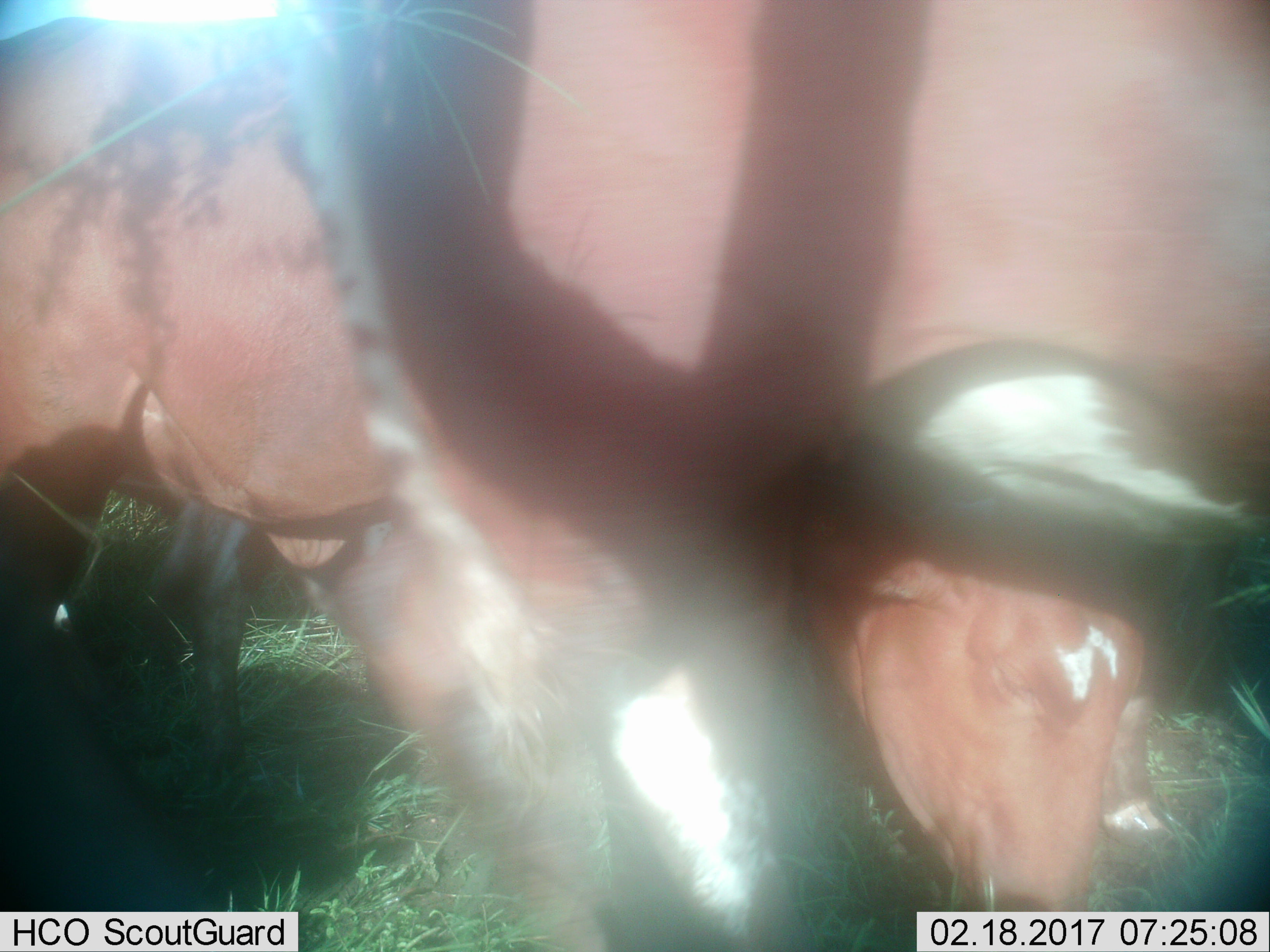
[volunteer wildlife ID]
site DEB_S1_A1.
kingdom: Animalia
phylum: Chordata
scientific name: Vertebrata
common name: domestic animal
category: domesticanimal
Domesticanimal (domestic animal) (Vertebrata), count 3. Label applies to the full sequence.